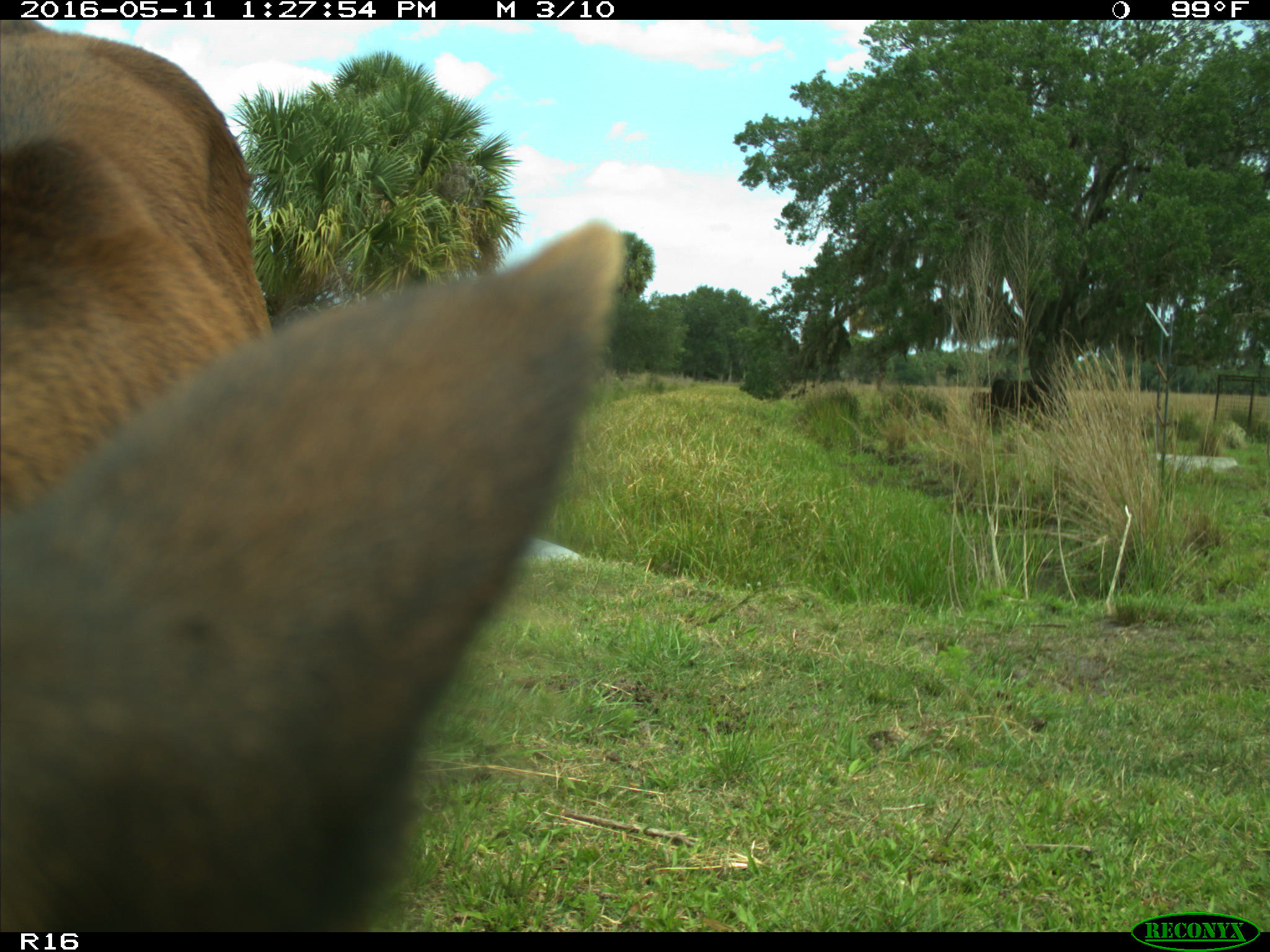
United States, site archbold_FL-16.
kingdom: Animalia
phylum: Chordata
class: Mammalia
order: Artiodactyla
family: Bovidae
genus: Bos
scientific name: Bos taurus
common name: domestic cow